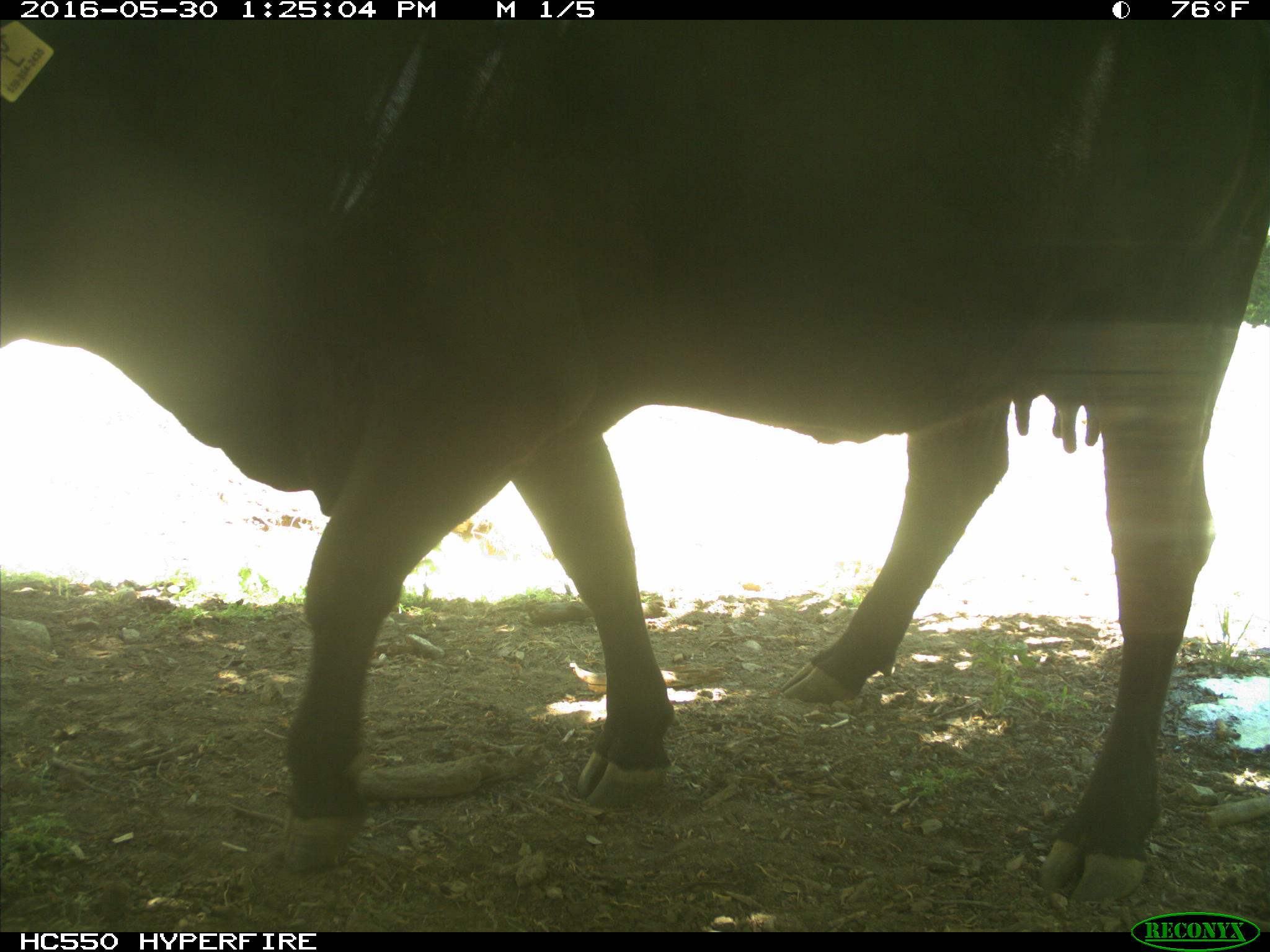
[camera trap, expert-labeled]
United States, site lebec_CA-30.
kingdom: Animalia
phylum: Chordata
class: Mammalia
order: Artiodactyla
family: Bovidae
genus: Bos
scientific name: Bos taurus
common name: domestic cow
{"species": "Bos taurus (domestic cow)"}